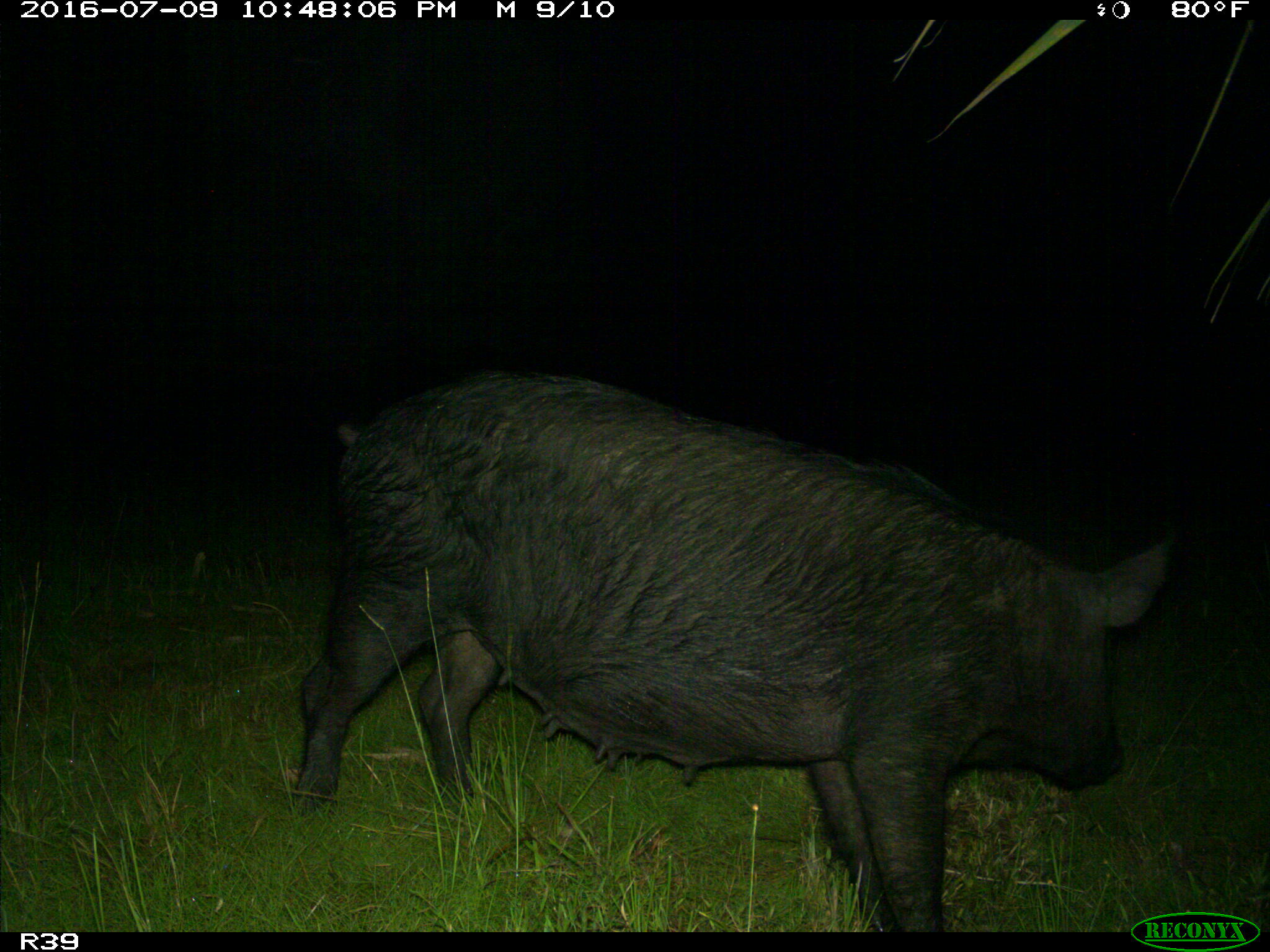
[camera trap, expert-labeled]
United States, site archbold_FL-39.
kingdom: Animalia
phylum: Chordata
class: Mammalia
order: Artiodactyla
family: Suidae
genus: Sus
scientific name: Sus scrofa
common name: wild boar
Sus scrofa (wild boar).